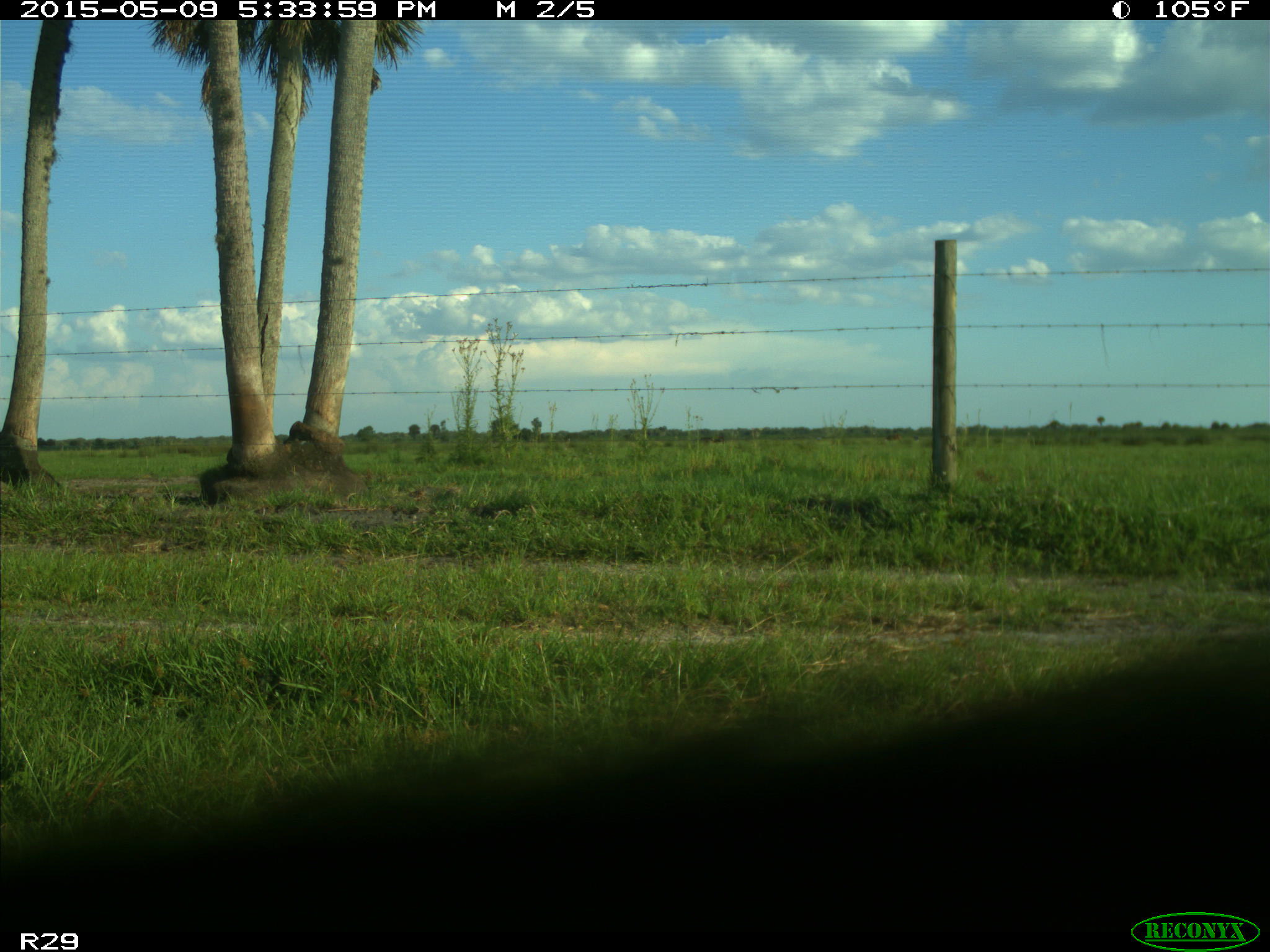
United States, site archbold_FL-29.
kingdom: Animalia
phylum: Chordata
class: Mammalia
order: Artiodactyla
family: Bovidae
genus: Bos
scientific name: Bos taurus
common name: domestic cow